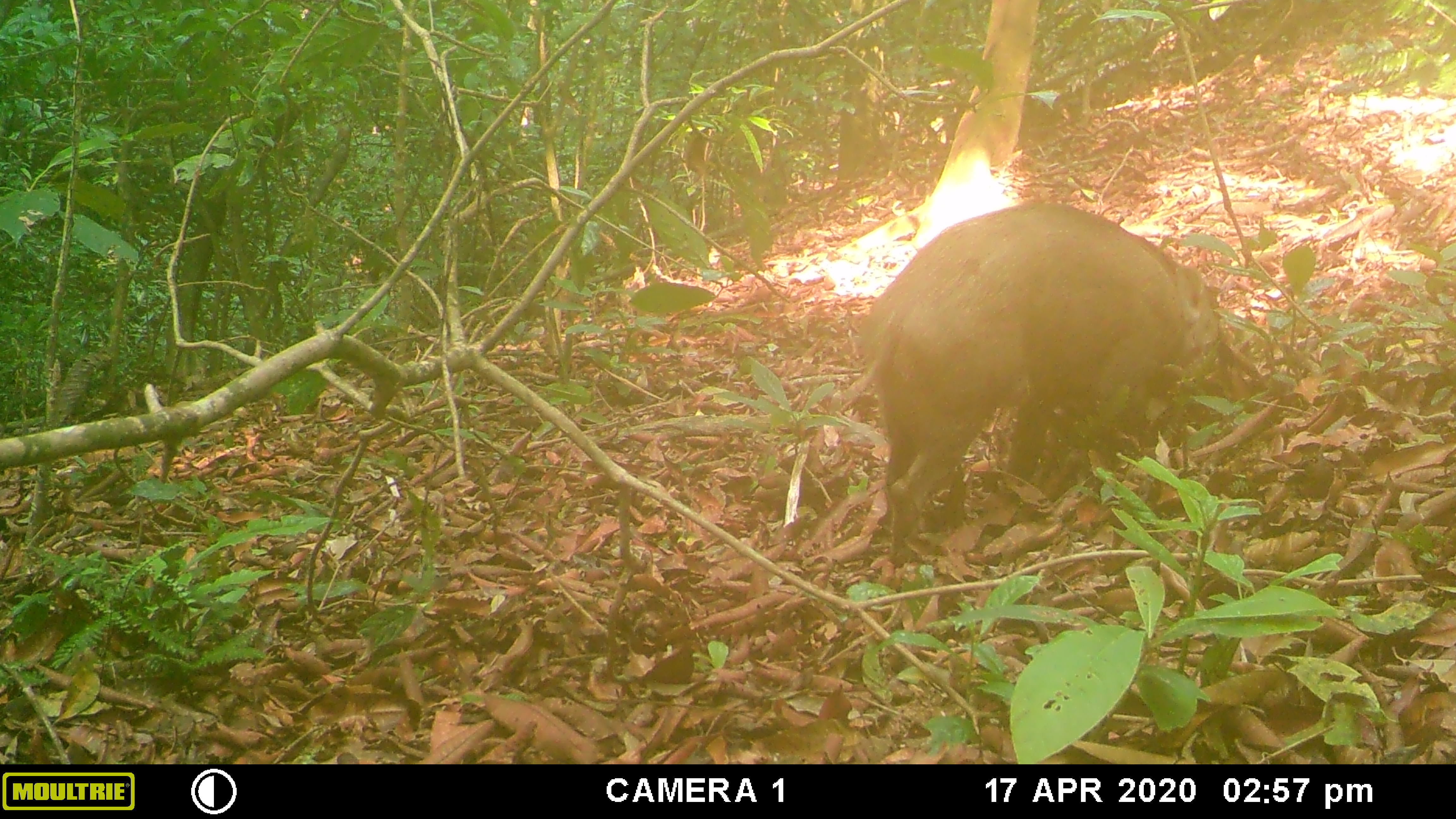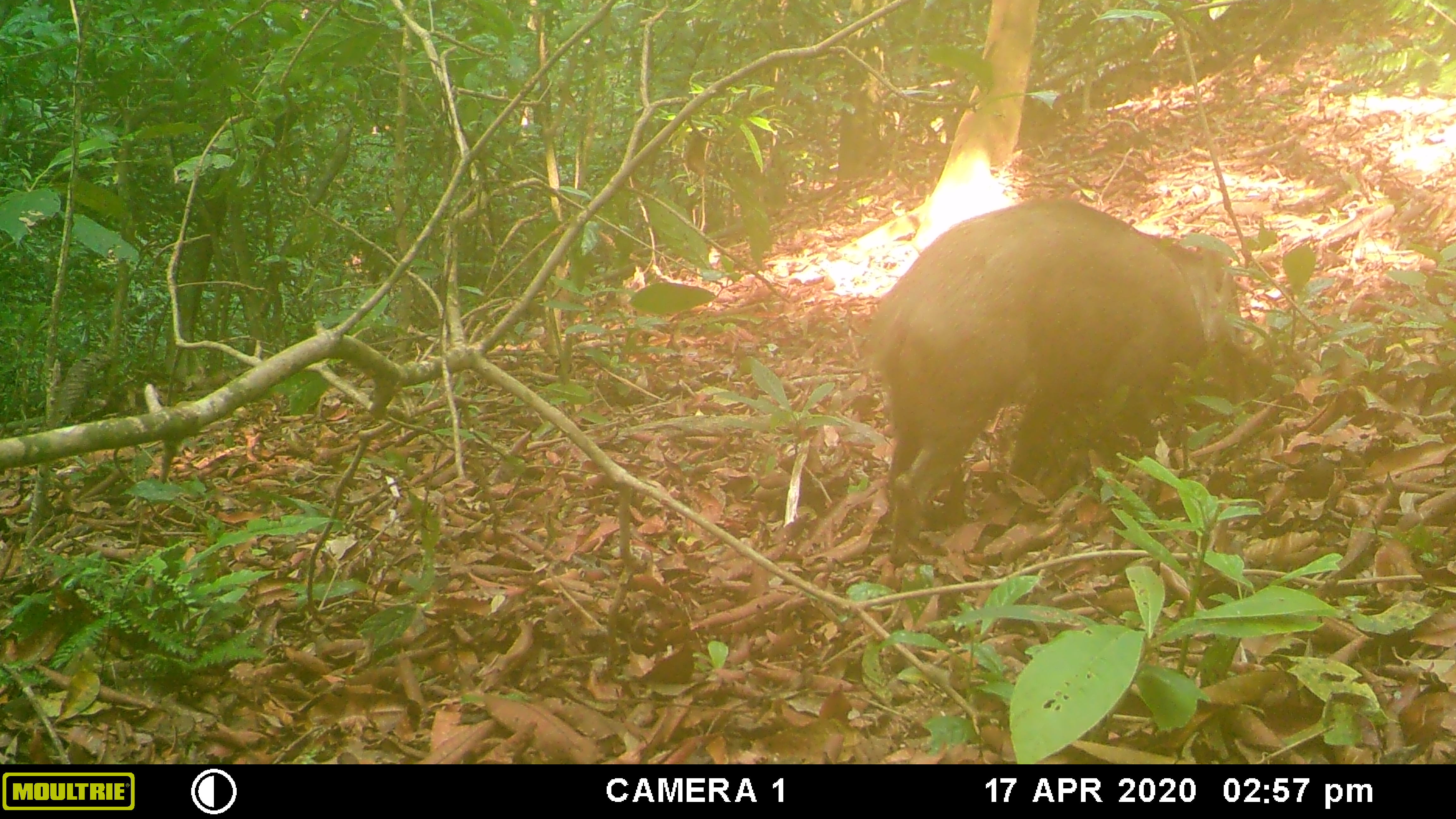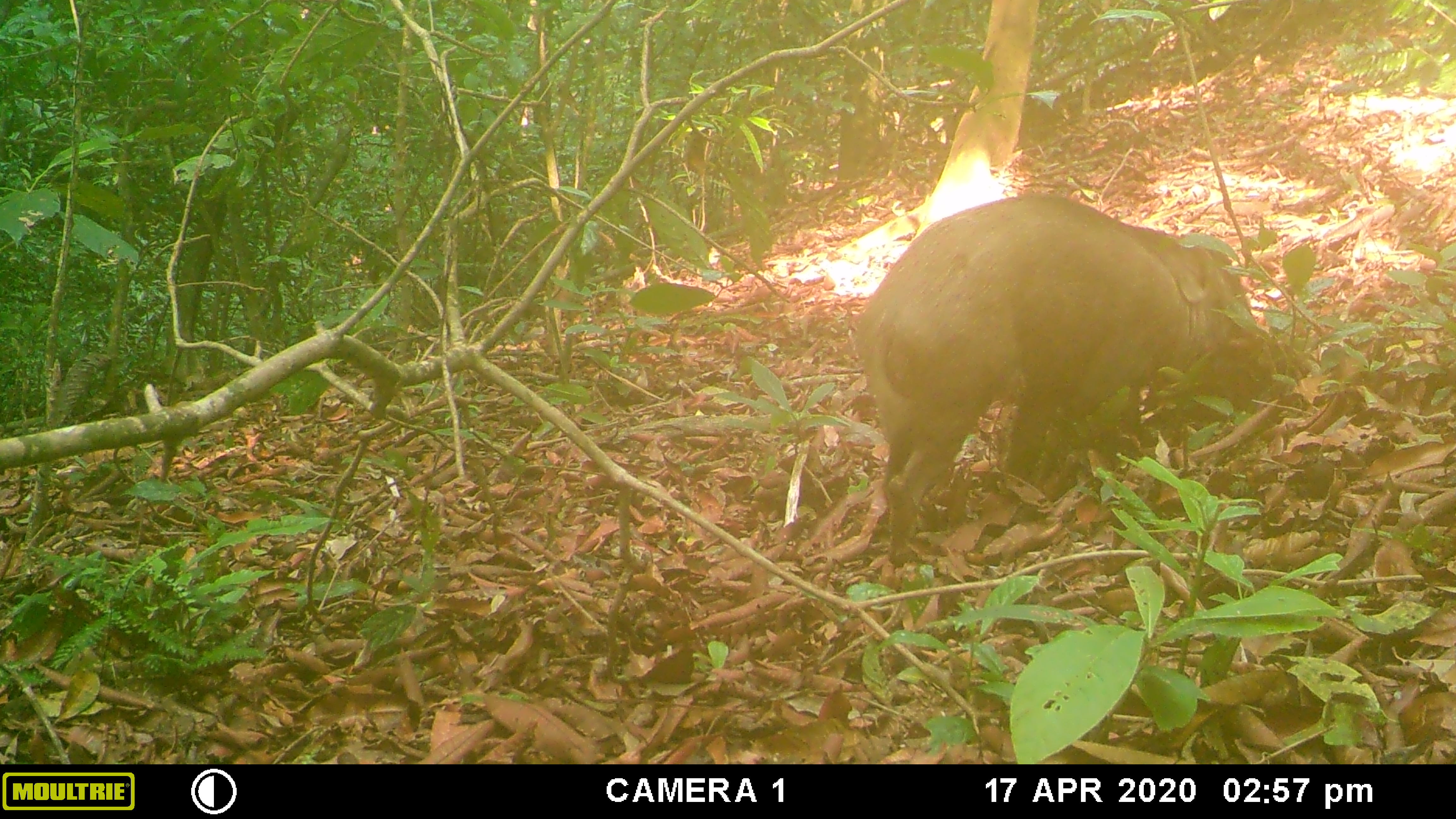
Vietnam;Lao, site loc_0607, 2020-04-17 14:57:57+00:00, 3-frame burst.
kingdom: Animalia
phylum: Chordata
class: Mammalia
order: Artiodactyla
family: Suidae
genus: Sus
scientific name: Sus scrofa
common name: eurasian wild pig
Eurasian wild pig (Sus scrofa). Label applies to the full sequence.